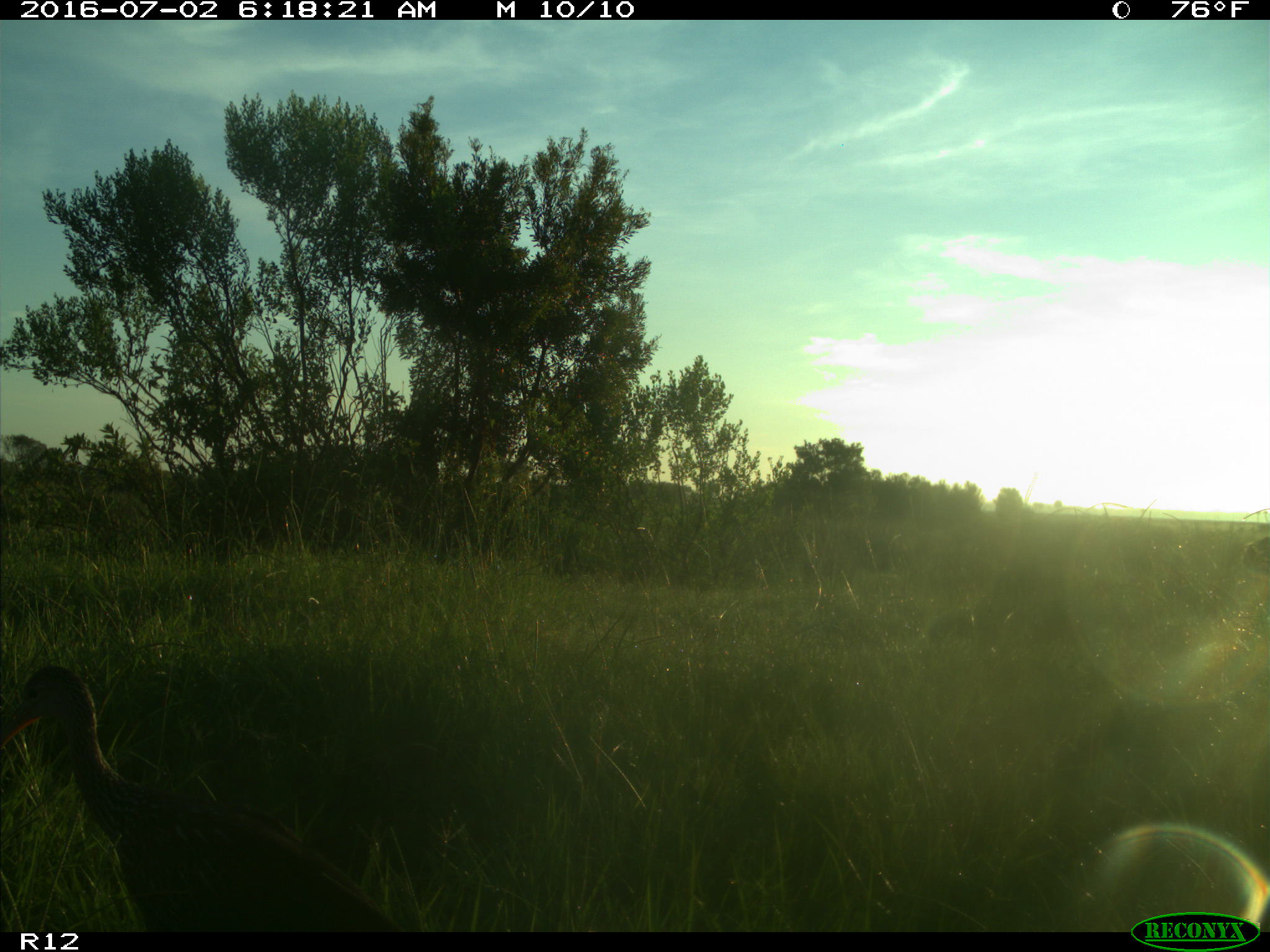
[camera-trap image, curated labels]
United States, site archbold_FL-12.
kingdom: Animalia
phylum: Chordata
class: Aves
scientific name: Aves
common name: birds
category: unidentified bird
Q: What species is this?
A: Unidentified bird (birds) (Aves).